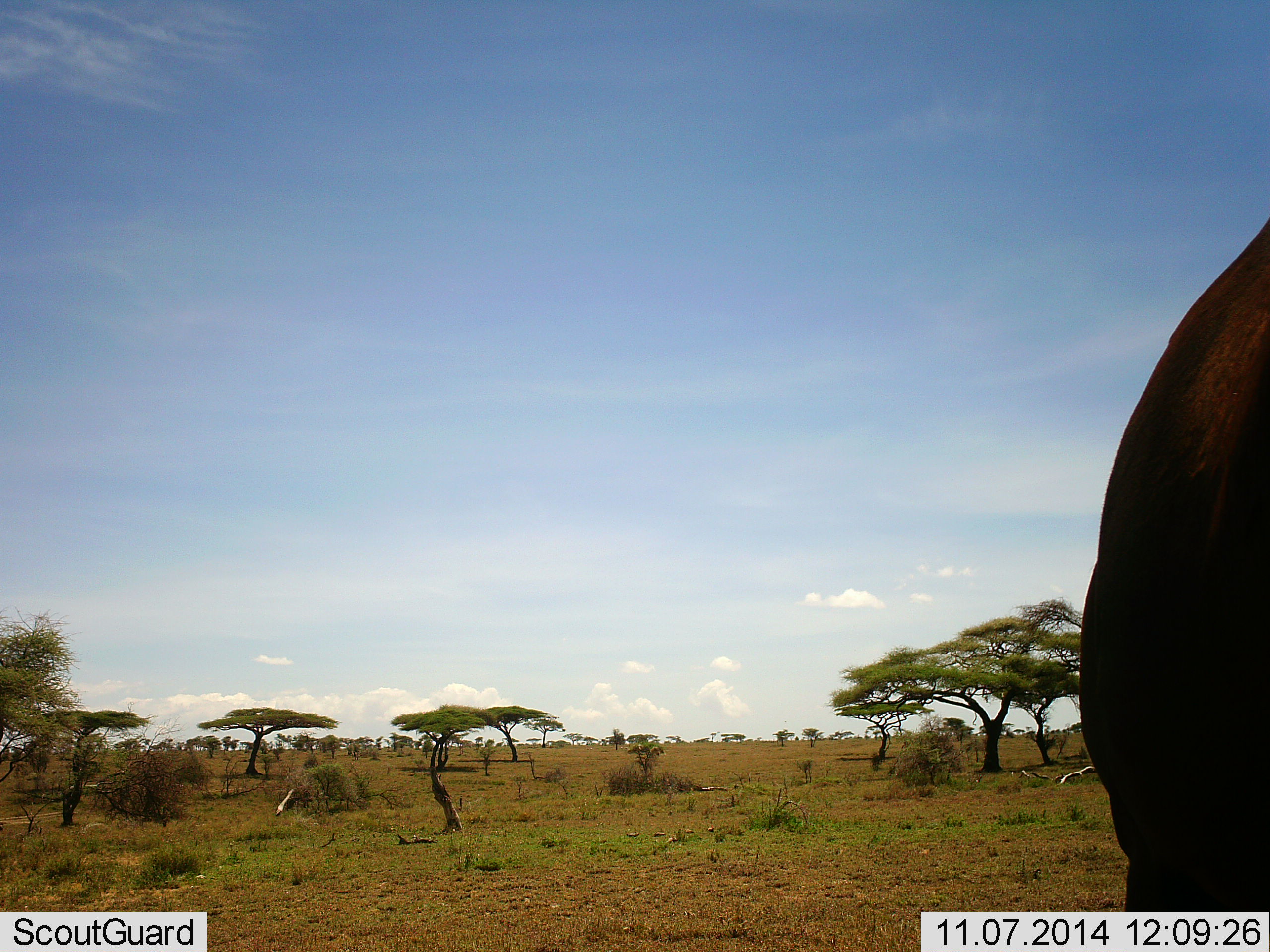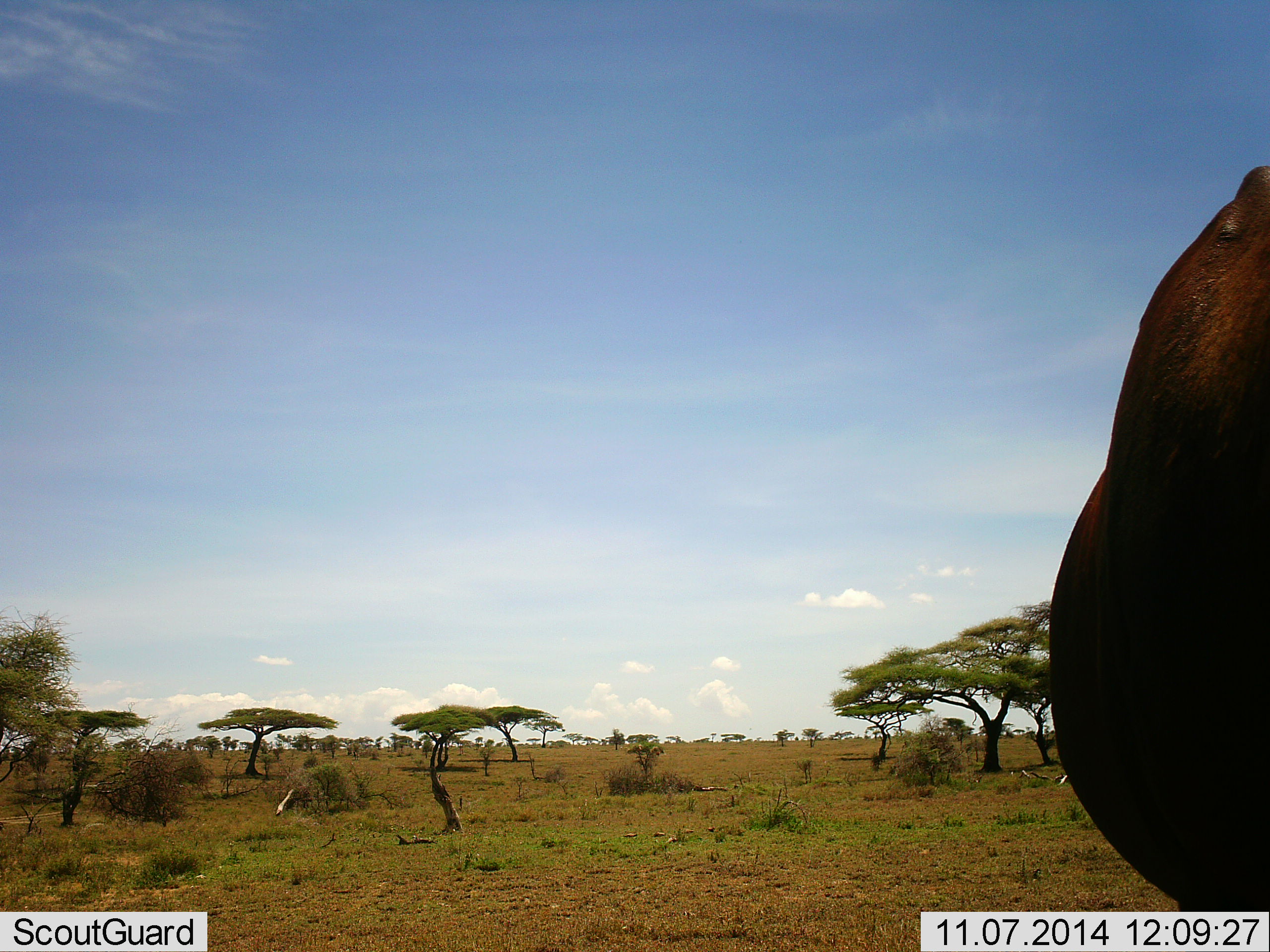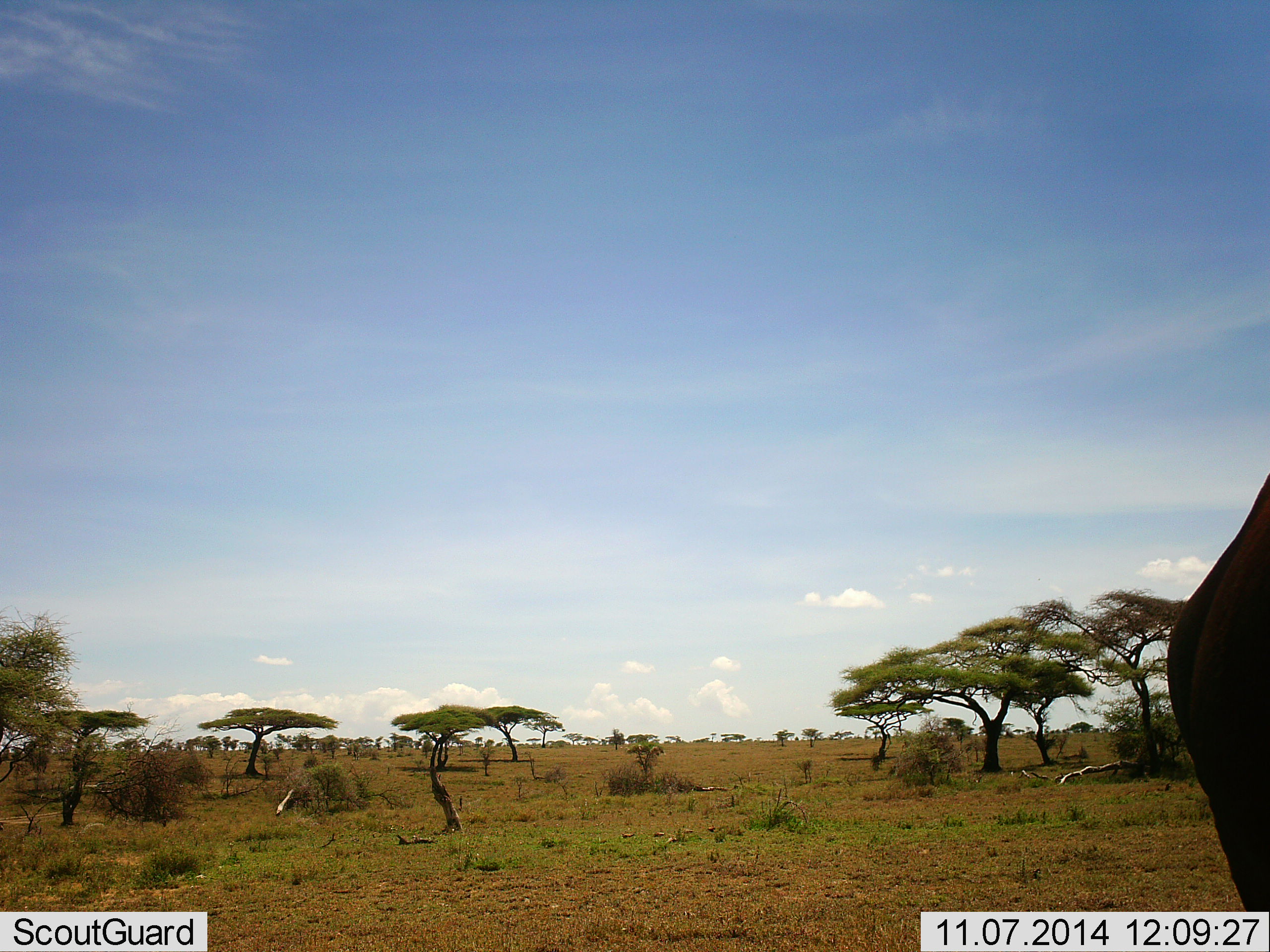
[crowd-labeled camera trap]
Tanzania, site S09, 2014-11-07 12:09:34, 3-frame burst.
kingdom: Animalia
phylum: Chordata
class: Mammalia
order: Artiodactyla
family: Bovidae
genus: Syncerus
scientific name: Syncerus caffer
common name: cape buffalo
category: buffalo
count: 1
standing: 86%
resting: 0%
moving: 14%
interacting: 0%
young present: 0%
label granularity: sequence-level